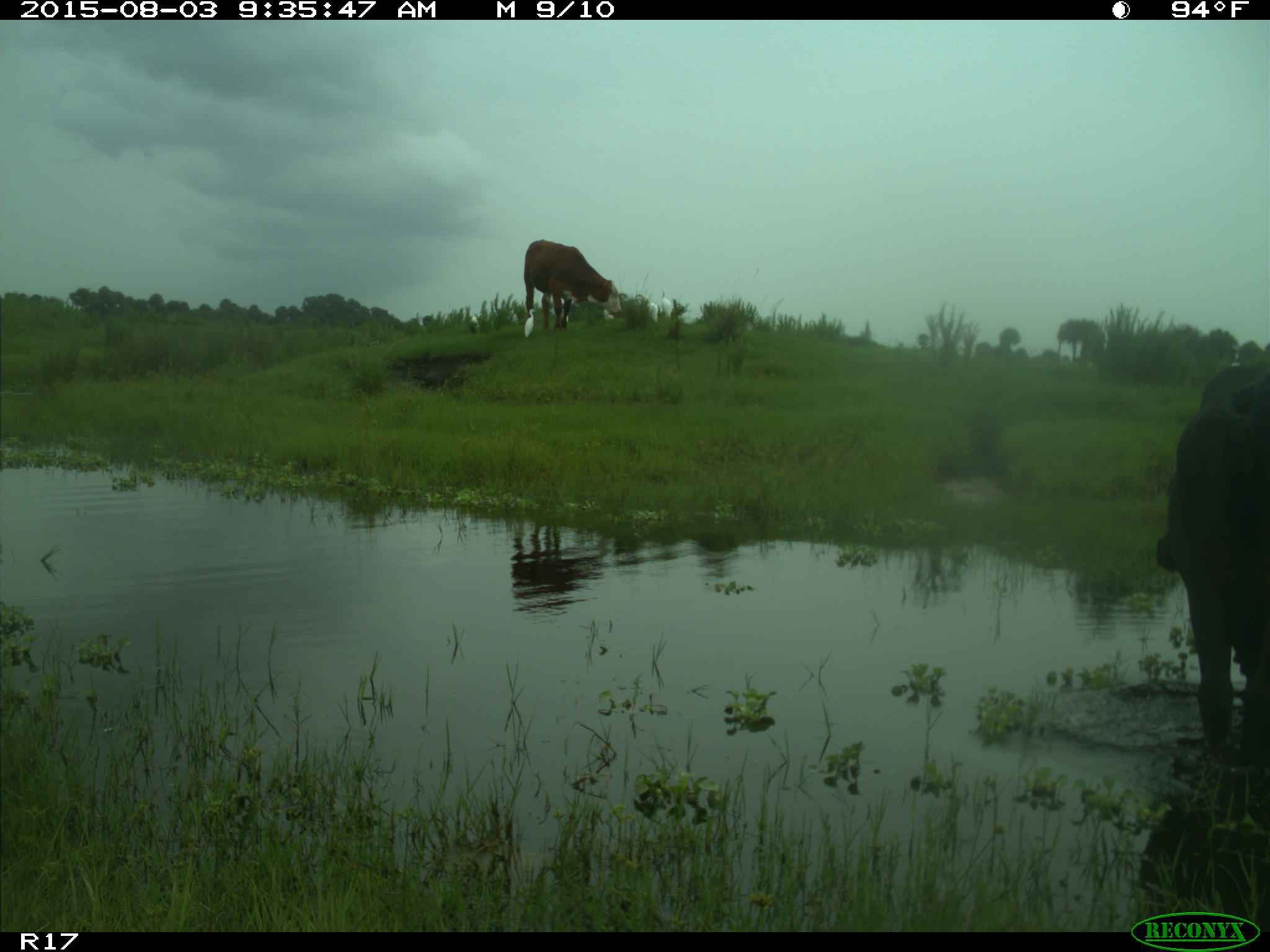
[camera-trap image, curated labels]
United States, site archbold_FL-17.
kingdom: Animalia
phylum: Chordata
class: Mammalia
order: Artiodactyla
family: Bovidae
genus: Bos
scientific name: Bos taurus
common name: domestic cow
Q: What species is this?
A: Bos taurus (domestic cow).